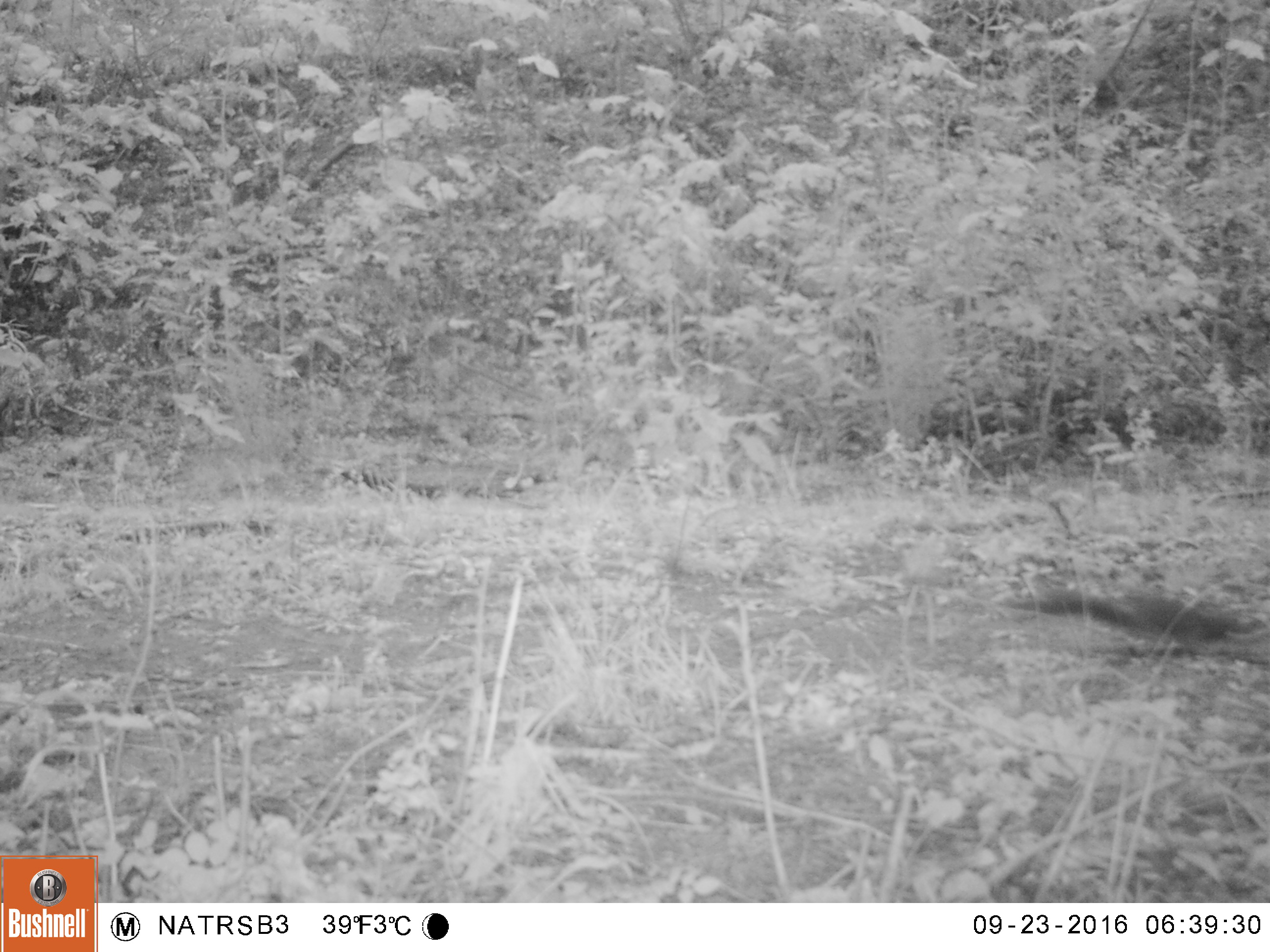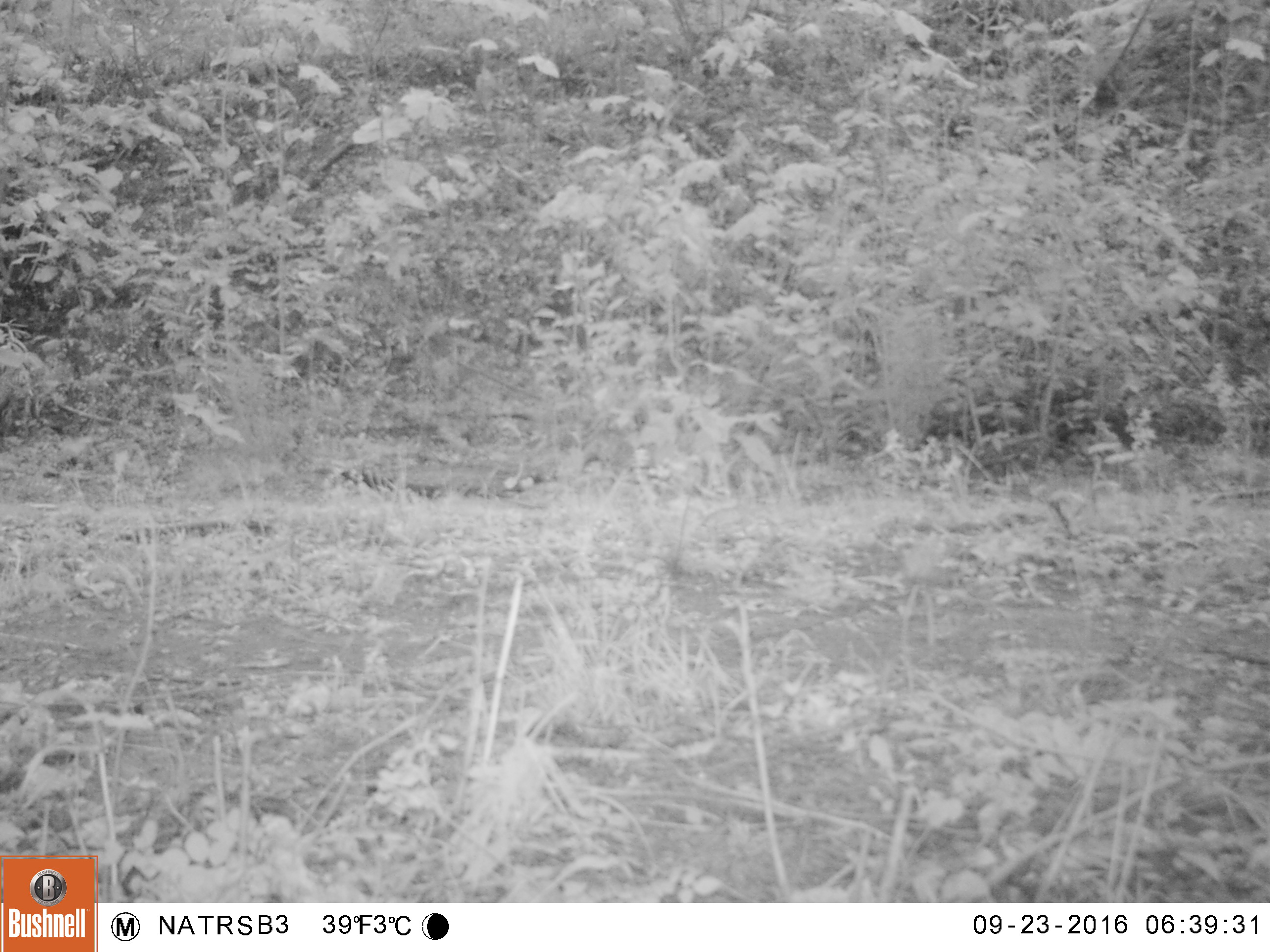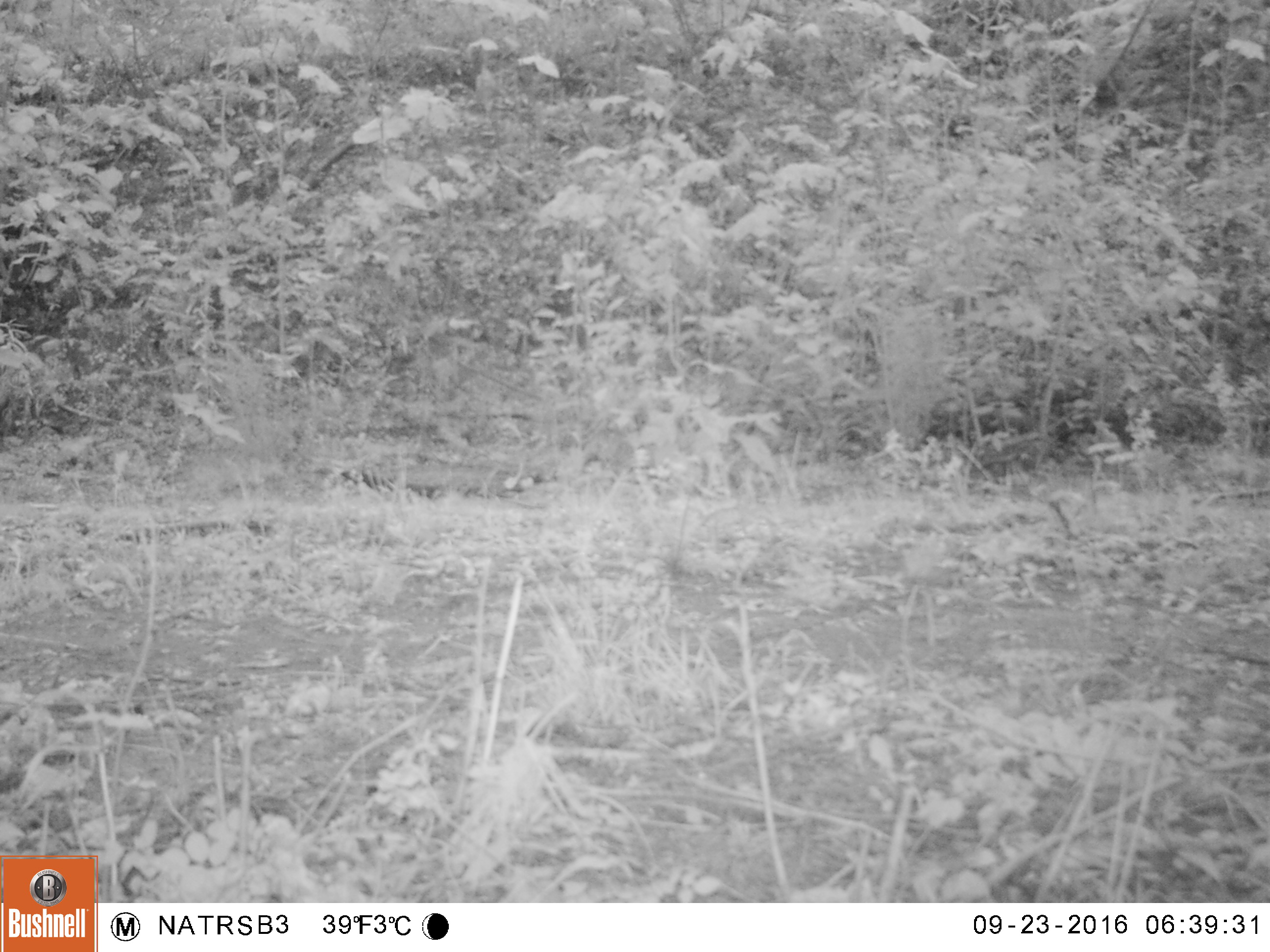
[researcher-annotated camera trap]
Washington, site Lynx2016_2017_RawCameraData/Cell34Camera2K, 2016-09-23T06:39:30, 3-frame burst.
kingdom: Animalia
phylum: Chordata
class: Mammalia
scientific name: Mammalia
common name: small mammal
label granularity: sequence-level